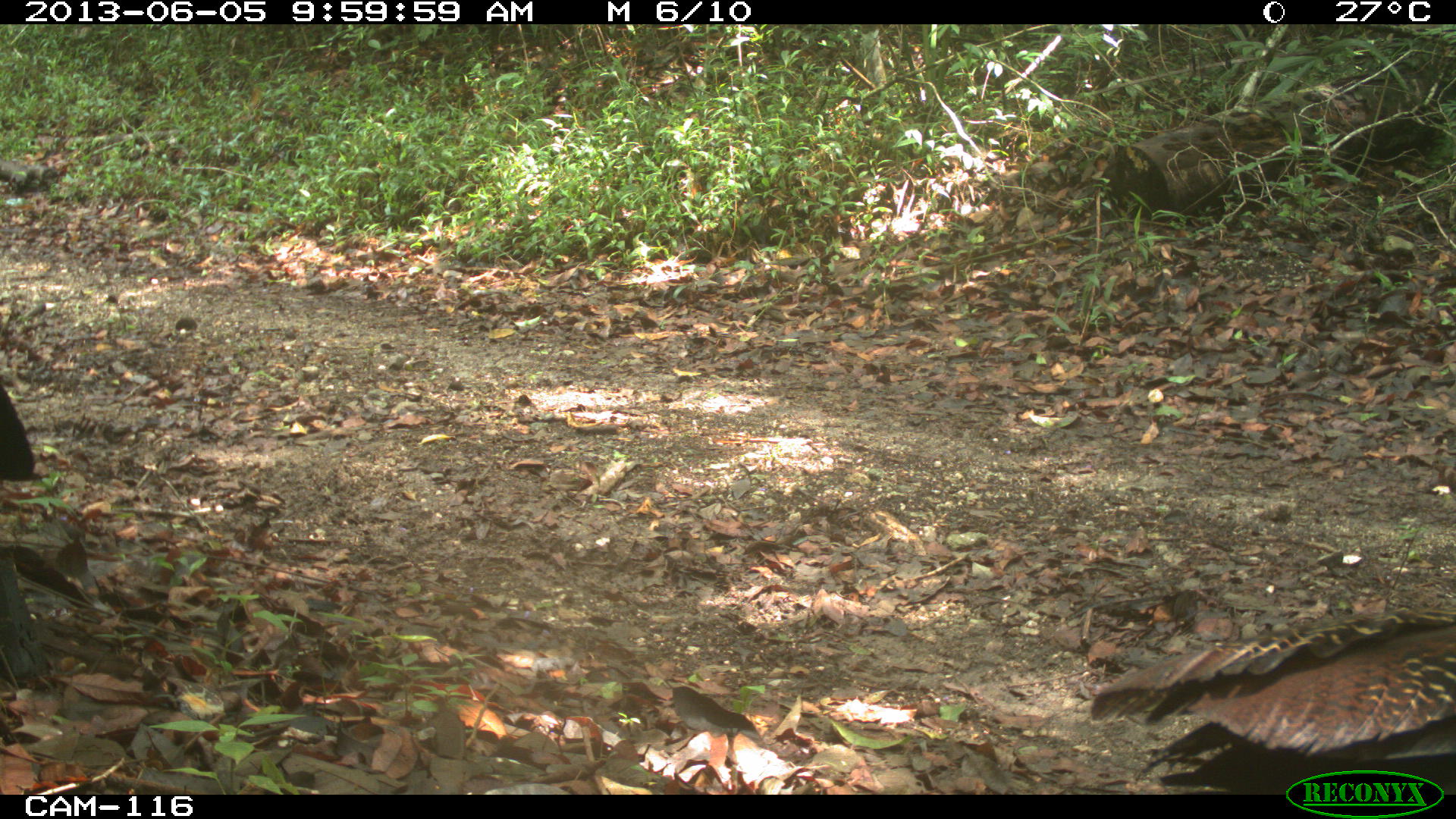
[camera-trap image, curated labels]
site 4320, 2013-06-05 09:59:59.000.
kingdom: Animalia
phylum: Chordata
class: Aves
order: Galliformes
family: Cracidae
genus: Crax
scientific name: Crax rubra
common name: great curassow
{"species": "Crax rubra (great curassow)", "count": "3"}